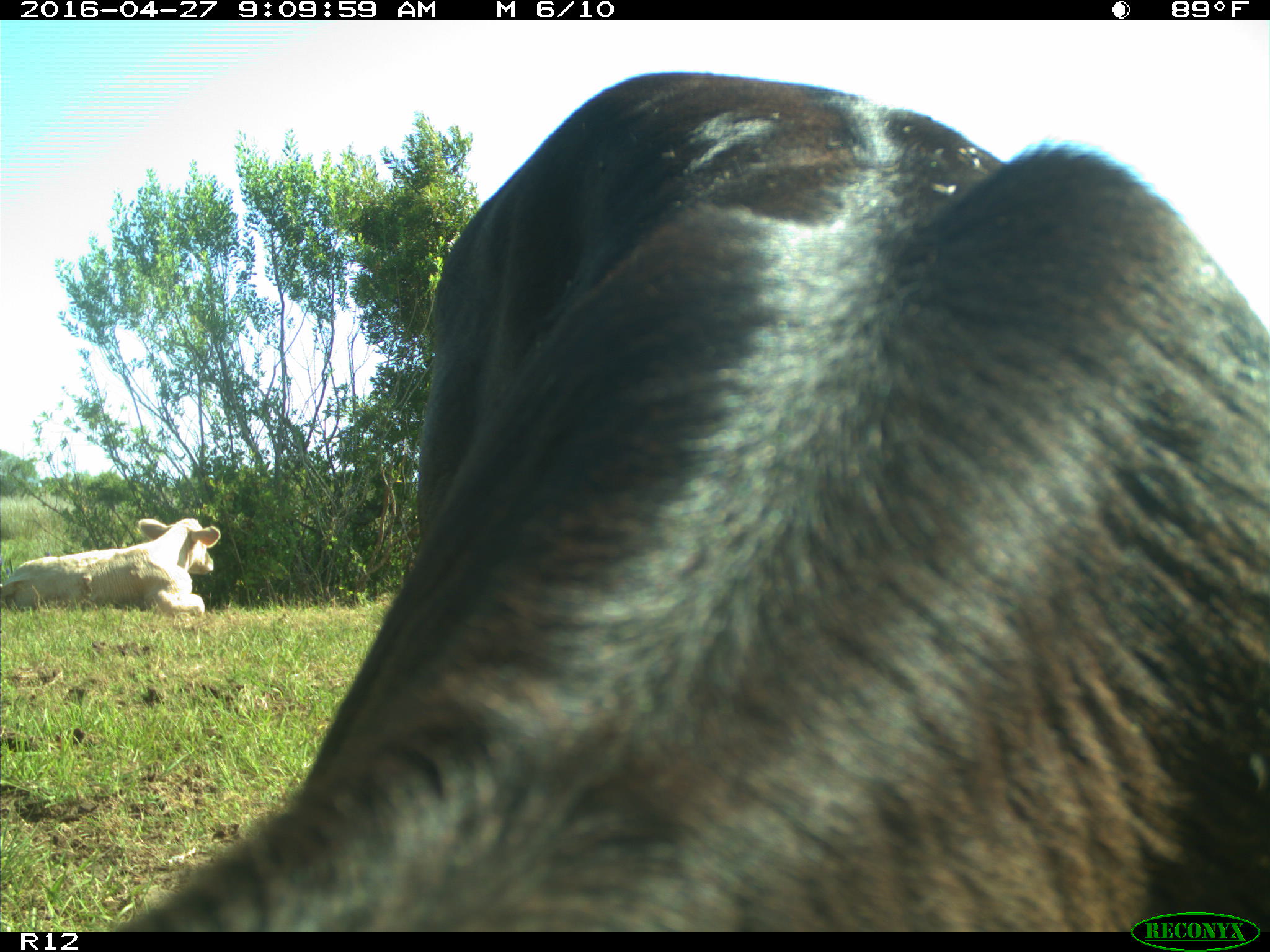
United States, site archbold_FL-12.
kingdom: Animalia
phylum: Chordata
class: Mammalia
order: Artiodactyla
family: Bovidae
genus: Bos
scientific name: Bos taurus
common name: domestic cow